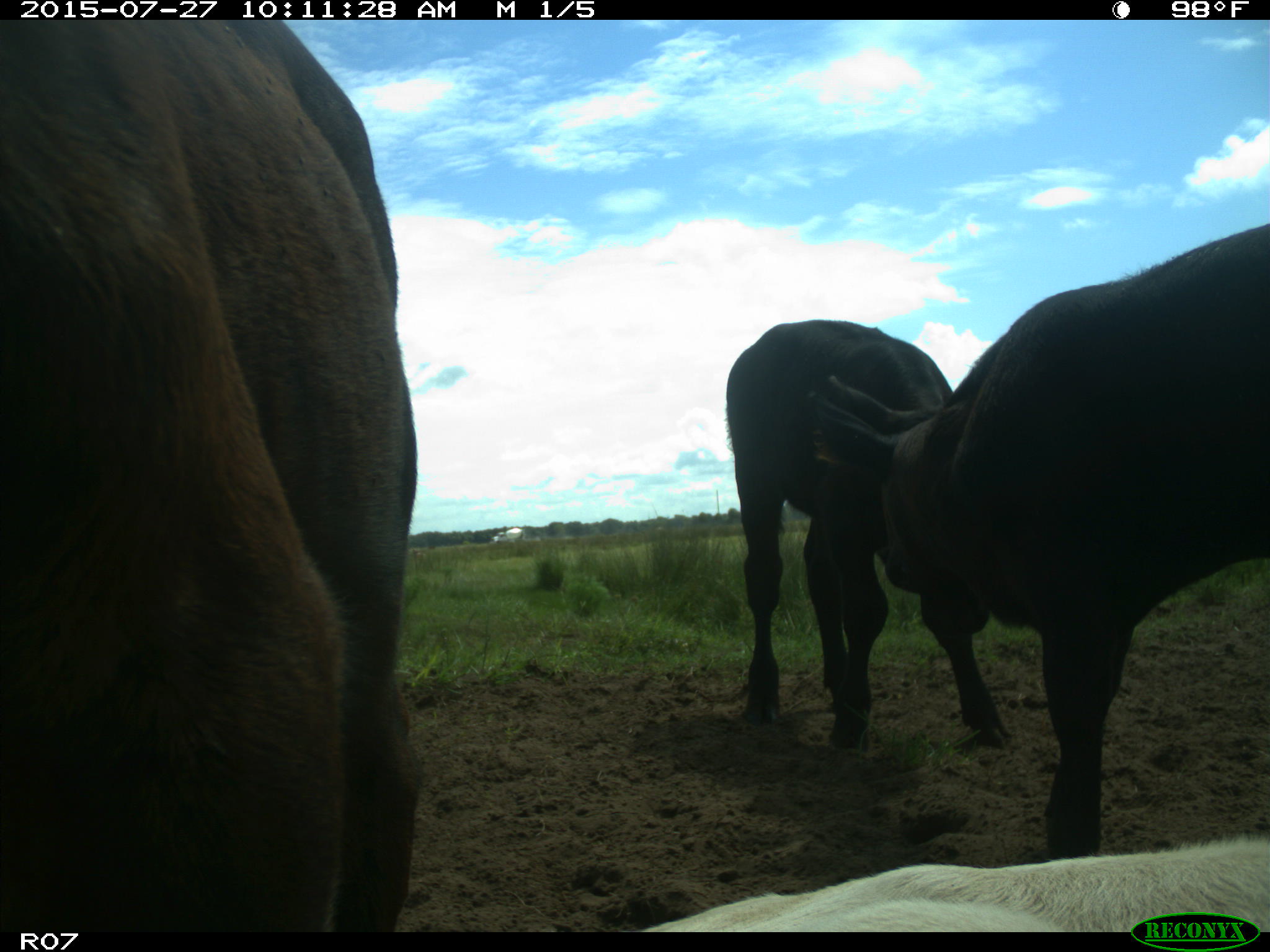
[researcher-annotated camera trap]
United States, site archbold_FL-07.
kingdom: Animalia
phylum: Chordata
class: Mammalia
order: Artiodactyla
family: Bovidae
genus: Bos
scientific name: Bos taurus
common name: domestic cow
Bos taurus (domestic cow).